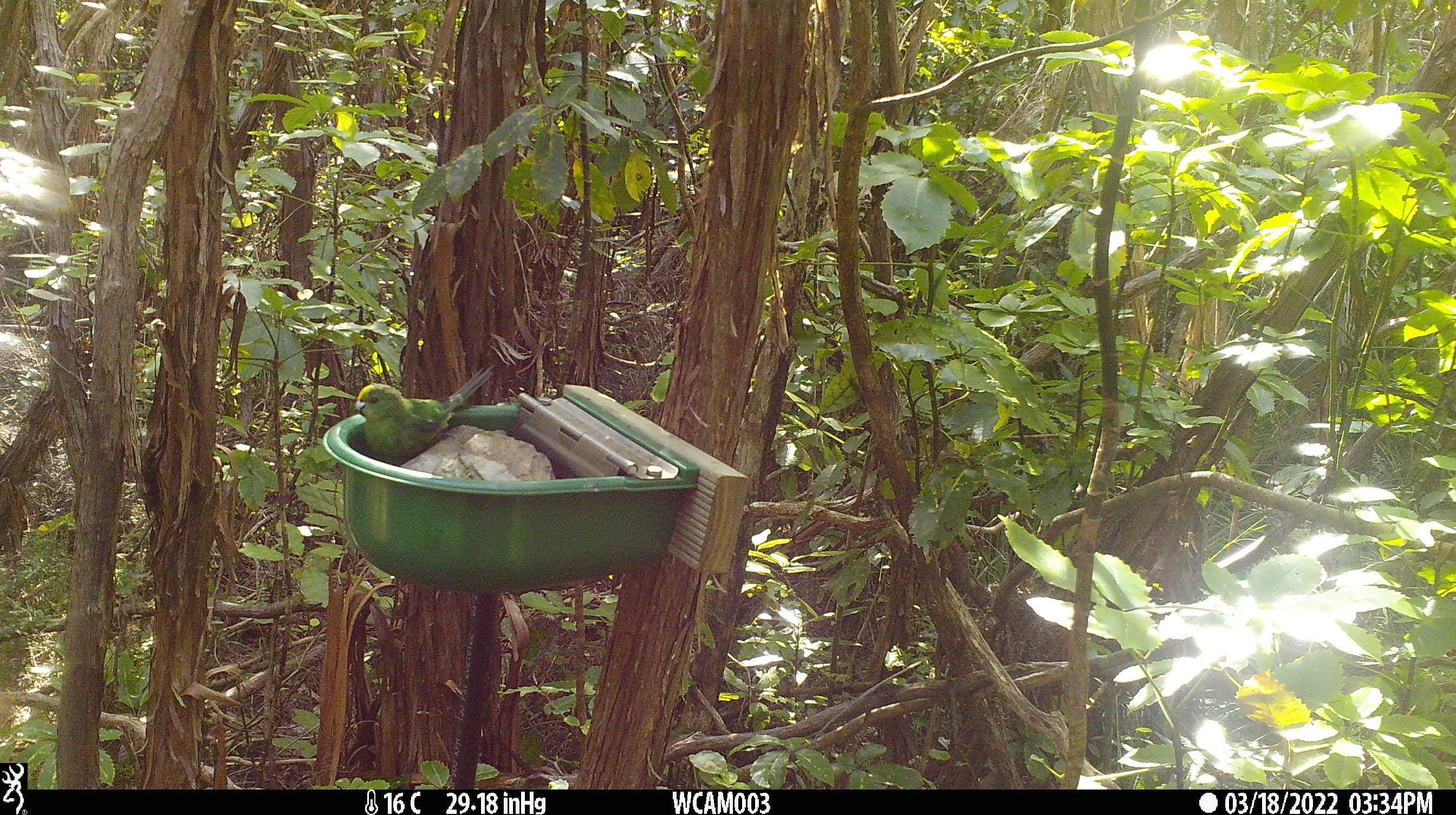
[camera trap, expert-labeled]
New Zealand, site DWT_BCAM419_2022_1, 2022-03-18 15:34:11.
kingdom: Animalia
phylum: Chordata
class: Aves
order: Psittaciformes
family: Psittaculidae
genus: Cyanoramphus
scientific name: Cyanoramphus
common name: parakeet